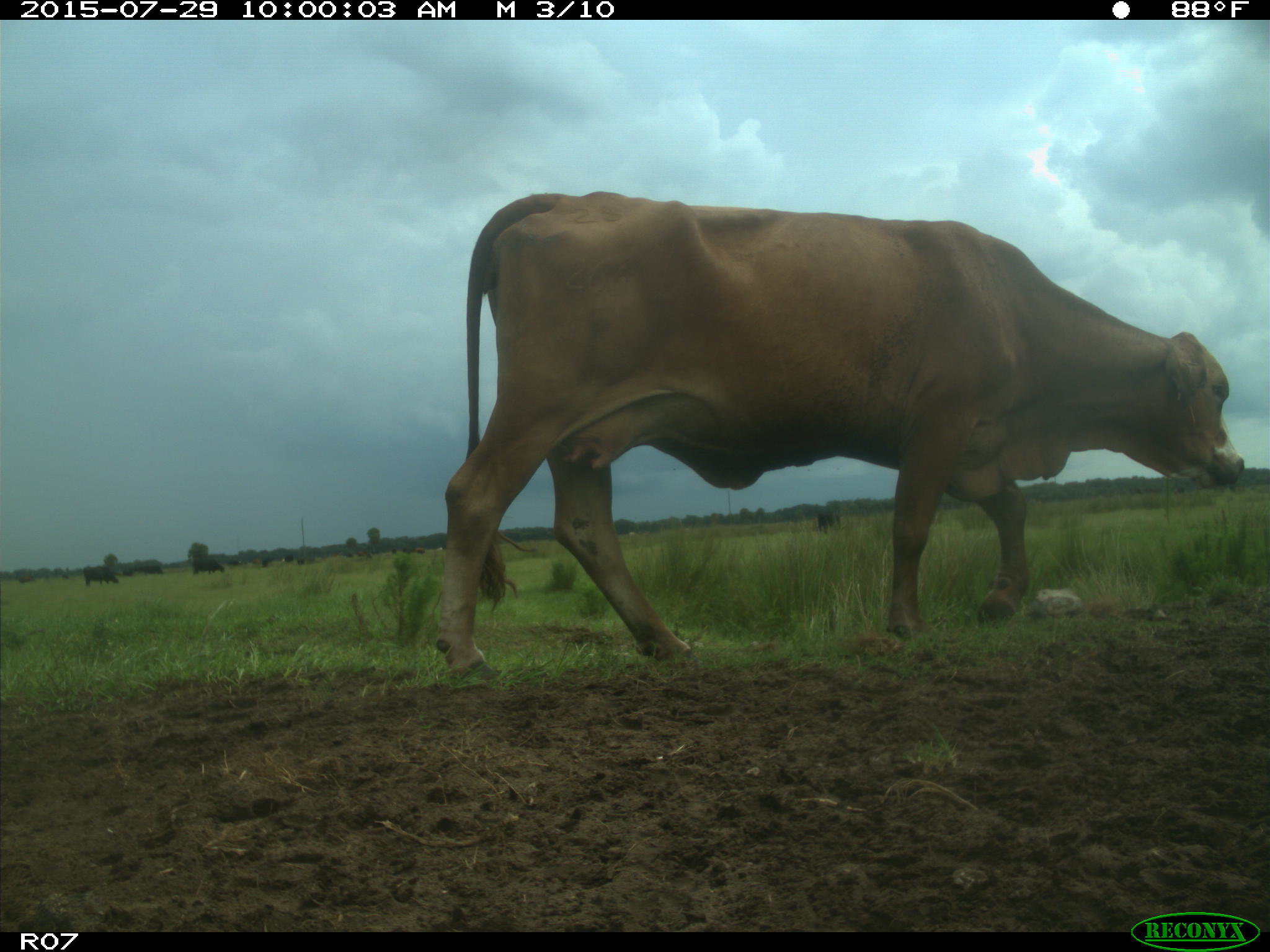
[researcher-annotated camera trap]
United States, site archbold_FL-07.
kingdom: Animalia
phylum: Chordata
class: Mammalia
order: Artiodactyla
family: Bovidae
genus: Bos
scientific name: Bos taurus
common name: domestic cow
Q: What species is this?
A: Bos taurus (domestic cow).